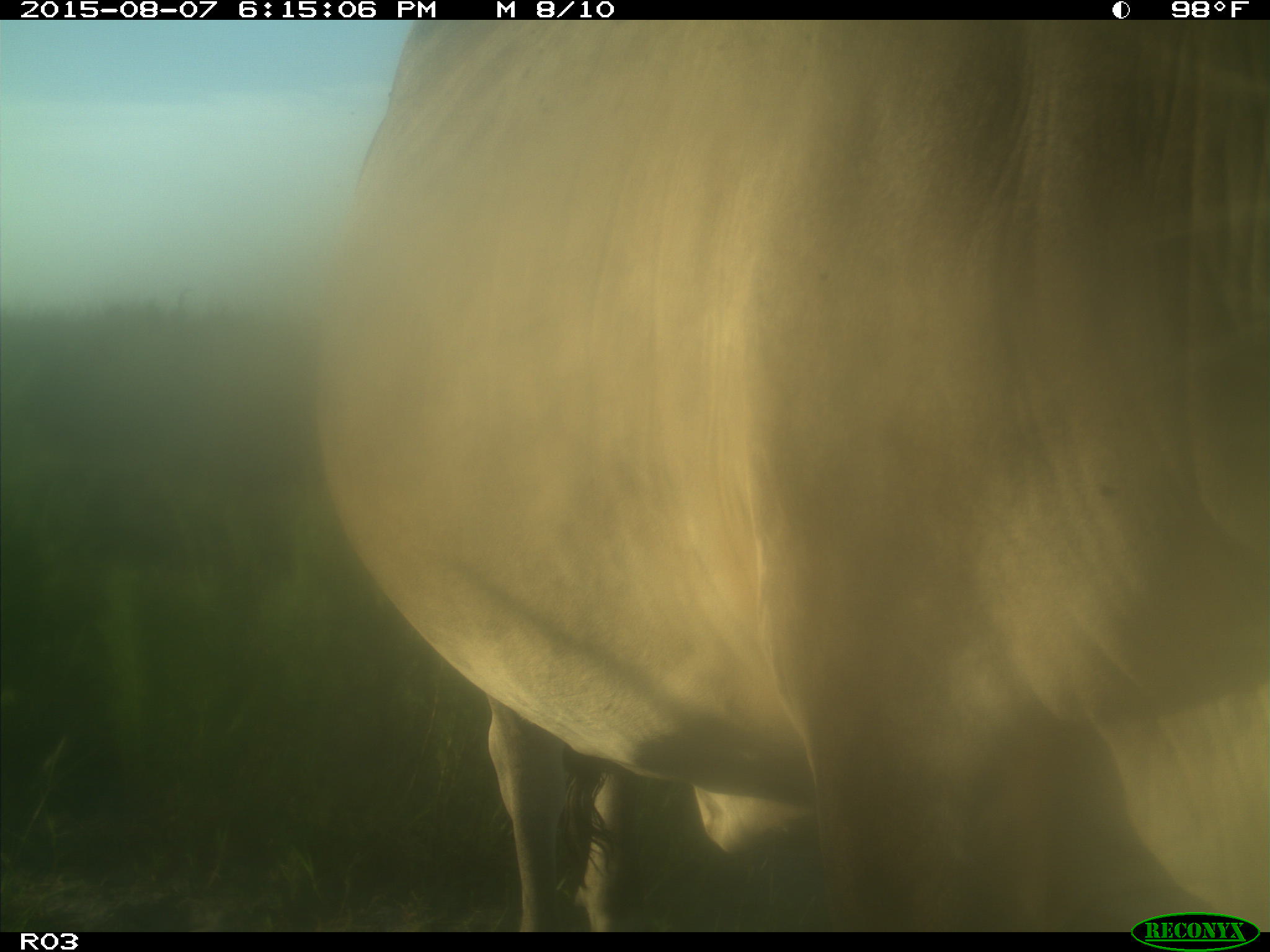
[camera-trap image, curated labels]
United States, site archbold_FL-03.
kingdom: Animalia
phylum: Chordata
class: Mammalia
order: Artiodactyla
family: Bovidae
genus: Bos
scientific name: Bos taurus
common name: domestic cow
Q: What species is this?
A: Bos taurus (domestic cow).